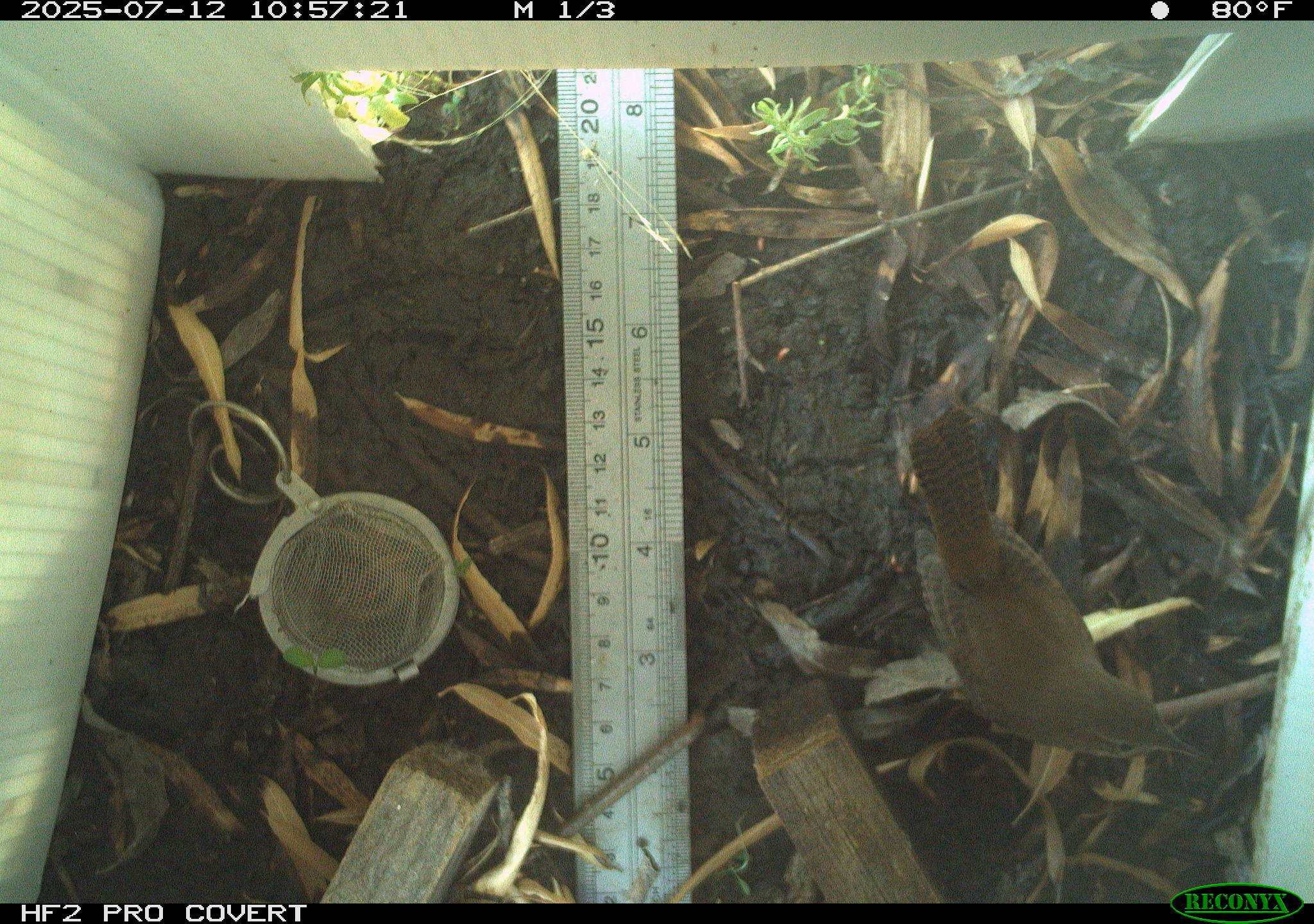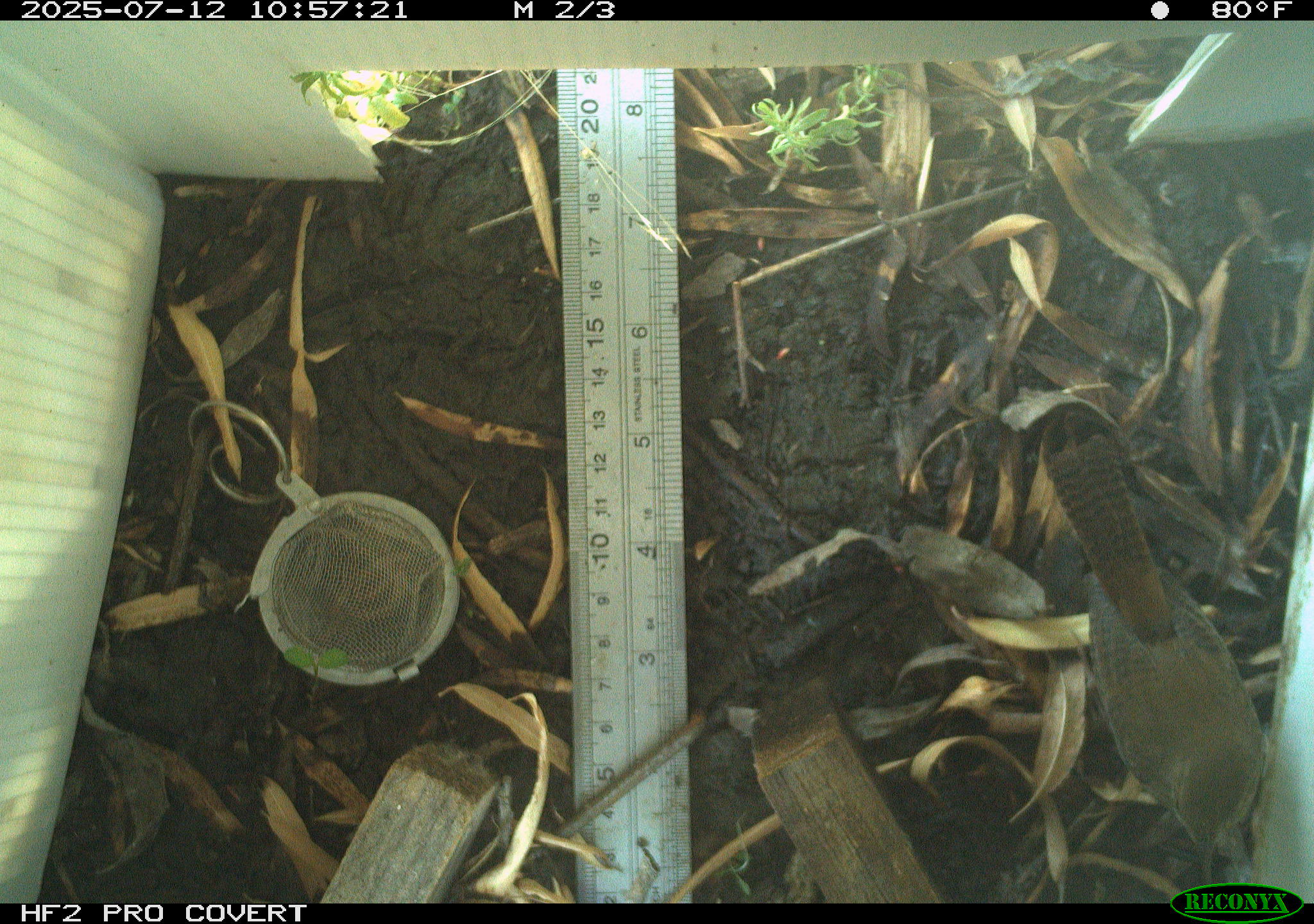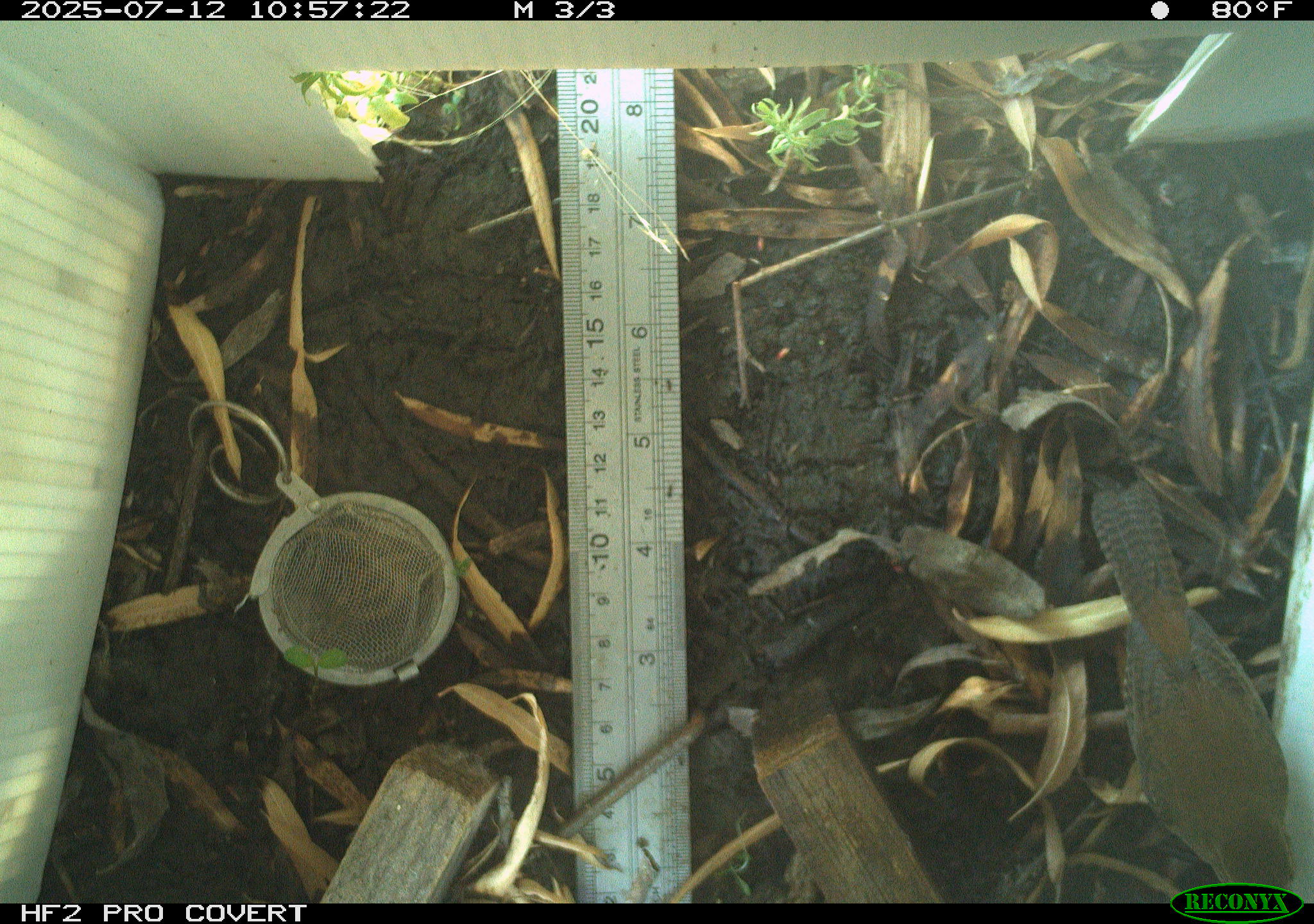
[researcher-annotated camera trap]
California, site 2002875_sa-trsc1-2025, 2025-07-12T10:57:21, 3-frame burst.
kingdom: Animalia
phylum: Chordata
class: Aves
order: Passeriformes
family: Troglodytidae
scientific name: Troglodytidae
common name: wren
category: troglodytidae family